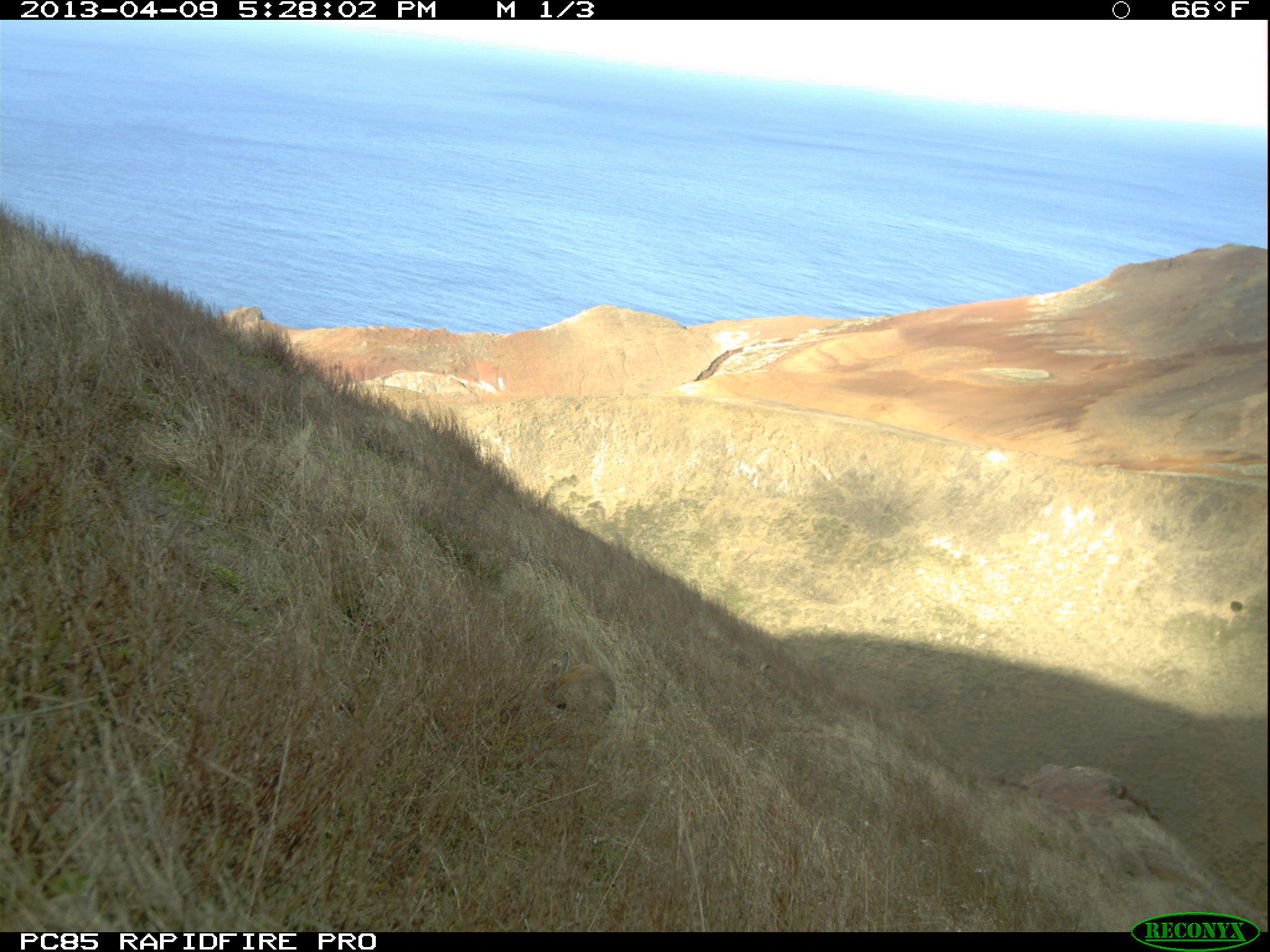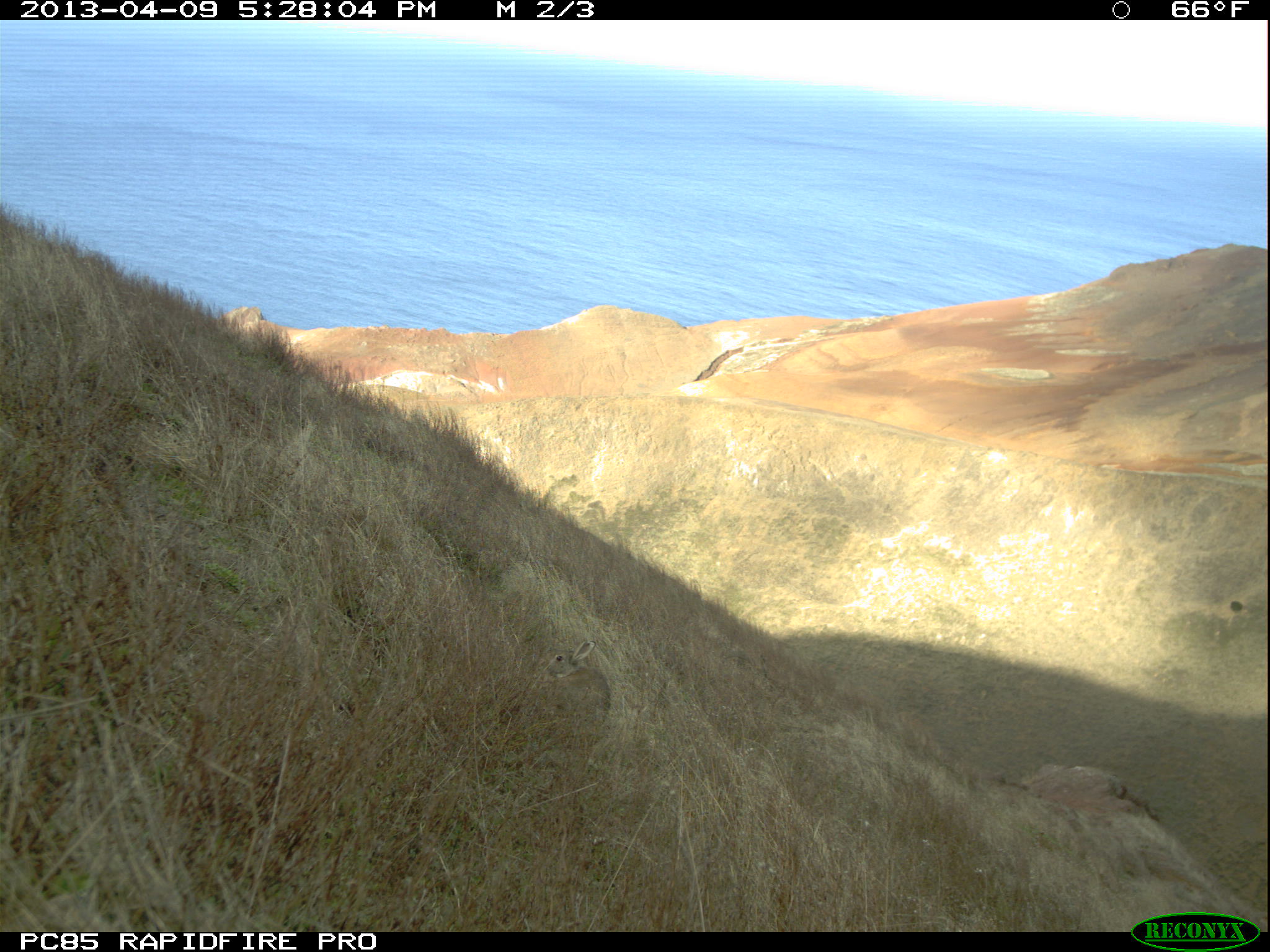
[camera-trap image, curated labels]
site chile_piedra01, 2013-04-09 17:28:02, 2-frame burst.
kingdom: Animalia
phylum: Chordata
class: Mammalia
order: Lagomorpha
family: Leporidae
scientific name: Leporidae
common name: rabbits and hares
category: rabbit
Rabbit (rabbits and hares) (Leporidae).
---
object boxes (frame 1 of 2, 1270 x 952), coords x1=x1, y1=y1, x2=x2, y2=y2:
rabbit: x1=539, y1=651, x2=618, y2=728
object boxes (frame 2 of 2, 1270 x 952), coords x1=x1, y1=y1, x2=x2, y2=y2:
rabbit: x1=538, y1=635, x2=608, y2=723